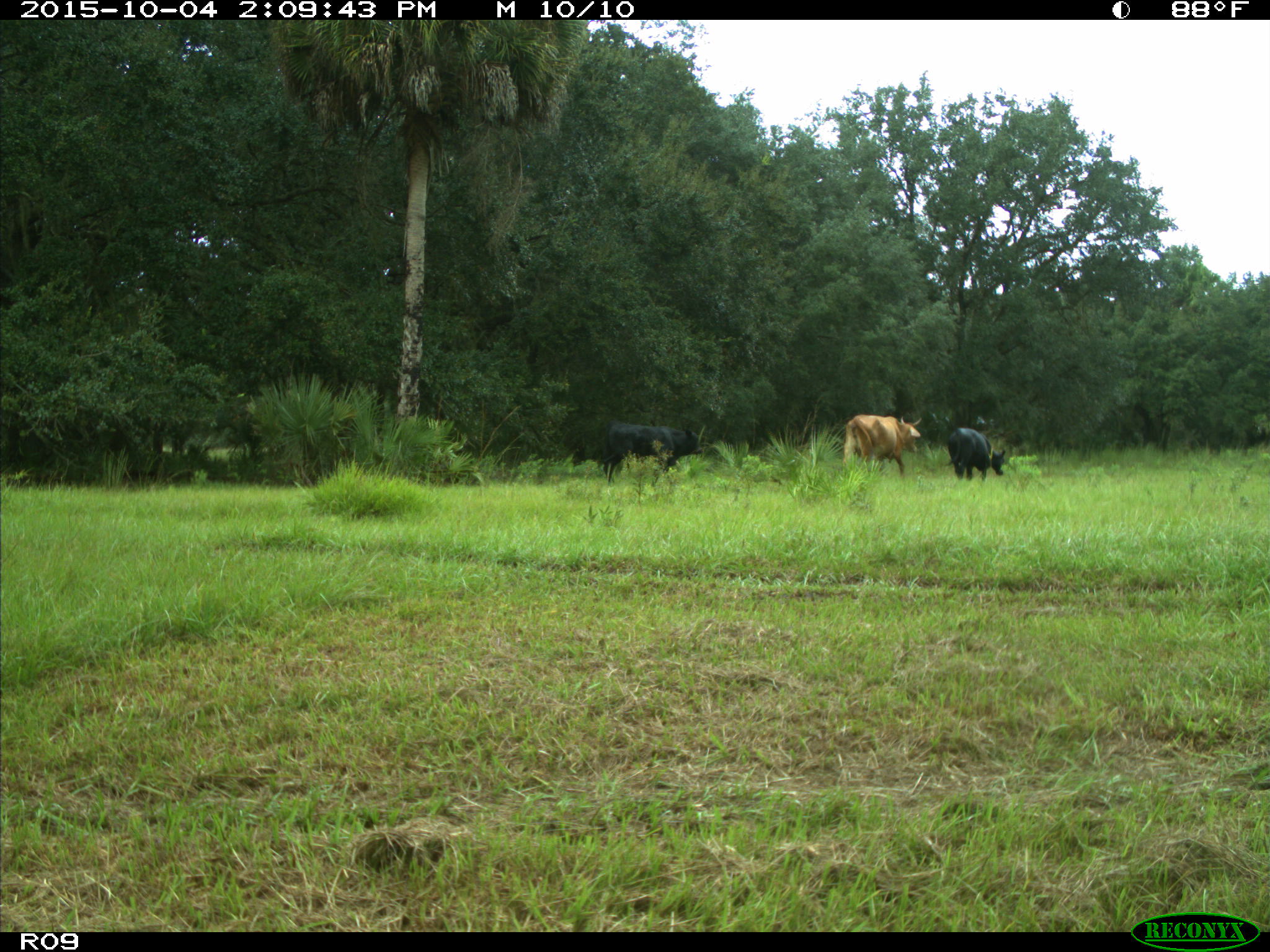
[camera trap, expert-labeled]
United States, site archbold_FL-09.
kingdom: Animalia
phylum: Chordata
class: Mammalia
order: Artiodactyla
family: Bovidae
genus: Bos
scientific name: Bos taurus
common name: domestic cow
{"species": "Bos taurus (domestic cow)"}